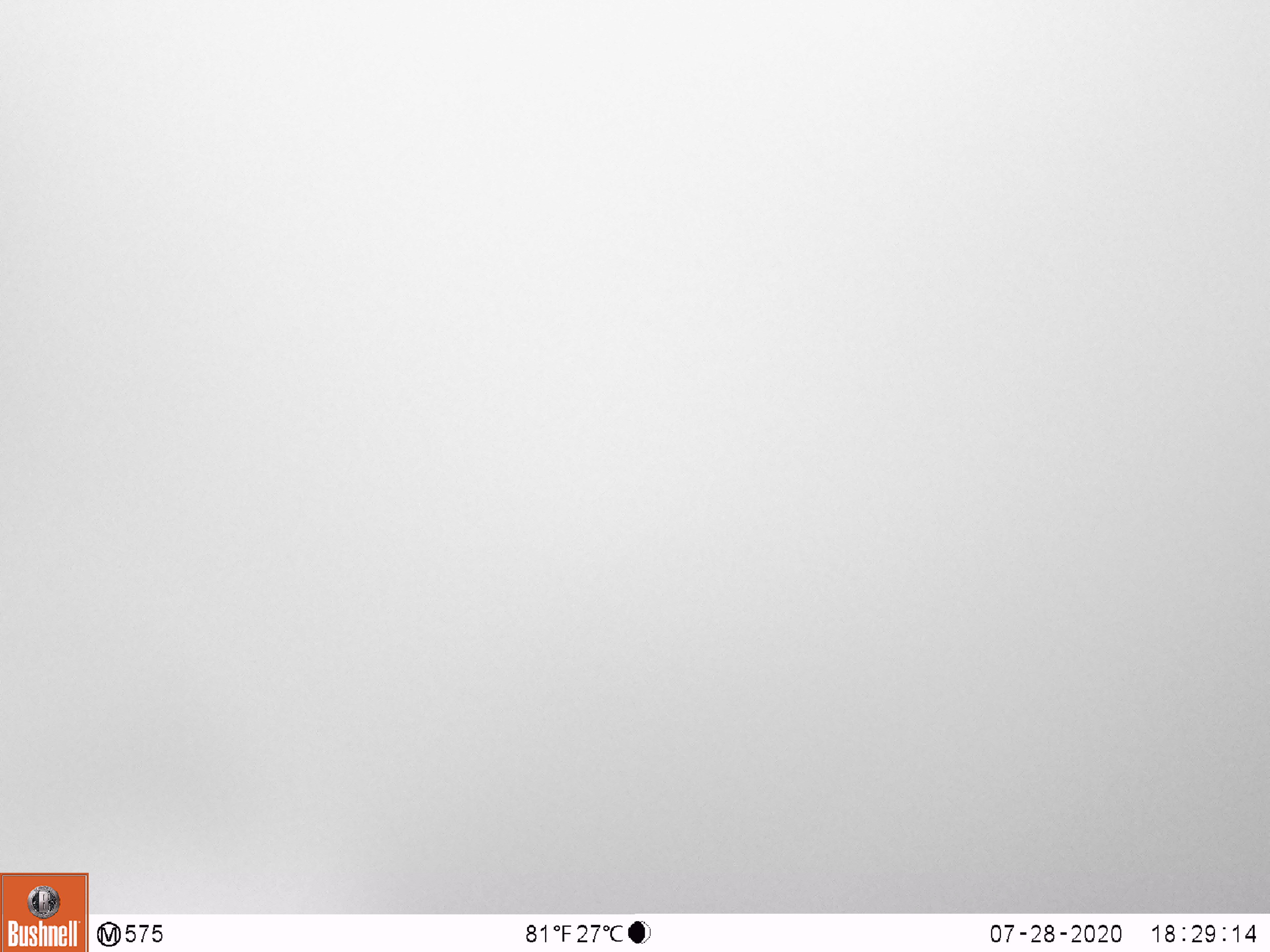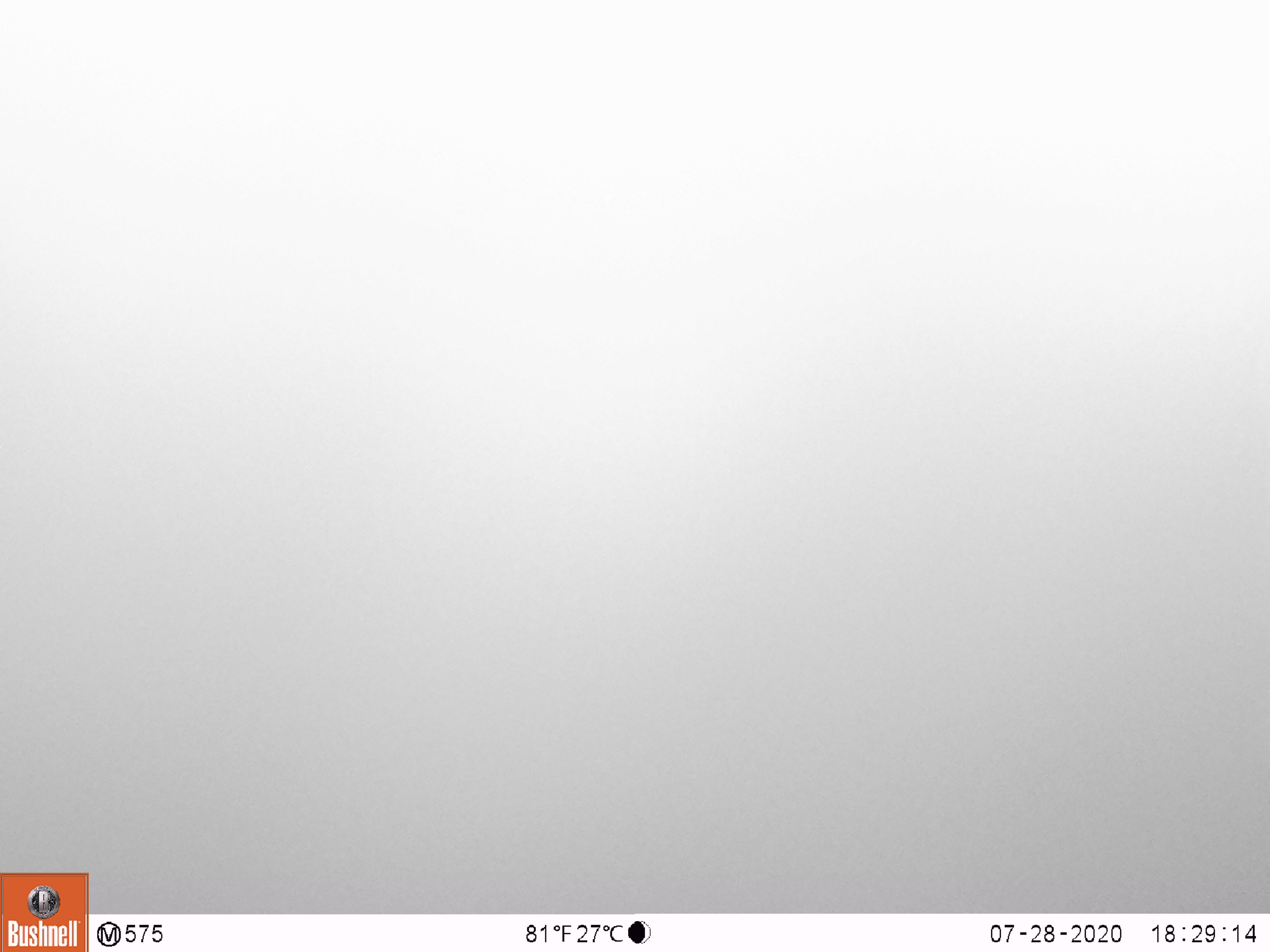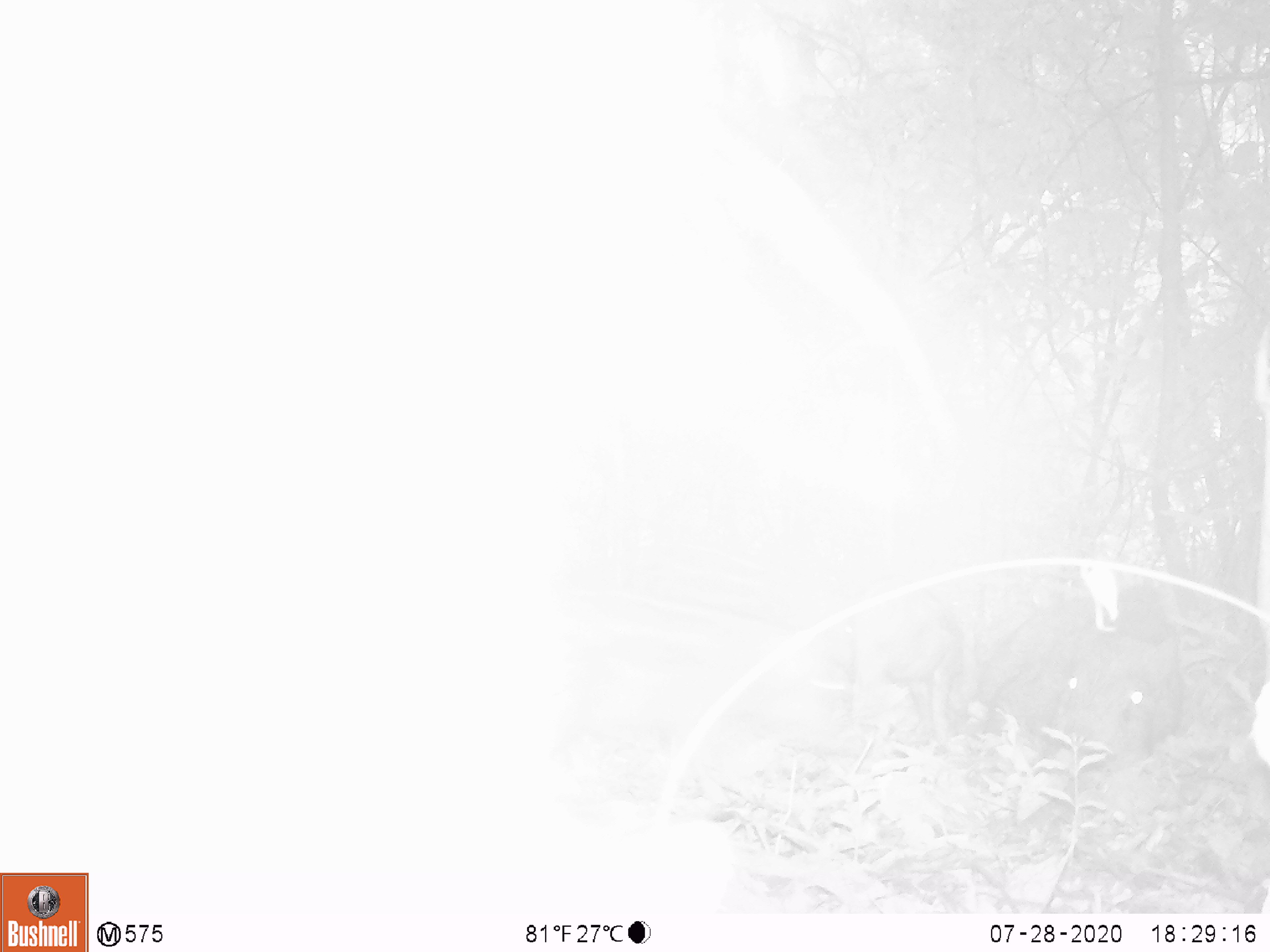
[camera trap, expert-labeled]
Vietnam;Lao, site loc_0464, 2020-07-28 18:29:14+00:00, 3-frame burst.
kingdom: Animalia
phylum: Chordata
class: Mammalia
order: Artiodactyla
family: Suidae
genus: Sus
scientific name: Sus scrofa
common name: eurasian wild pig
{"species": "eurasian wild pig (Sus scrofa)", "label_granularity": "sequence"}